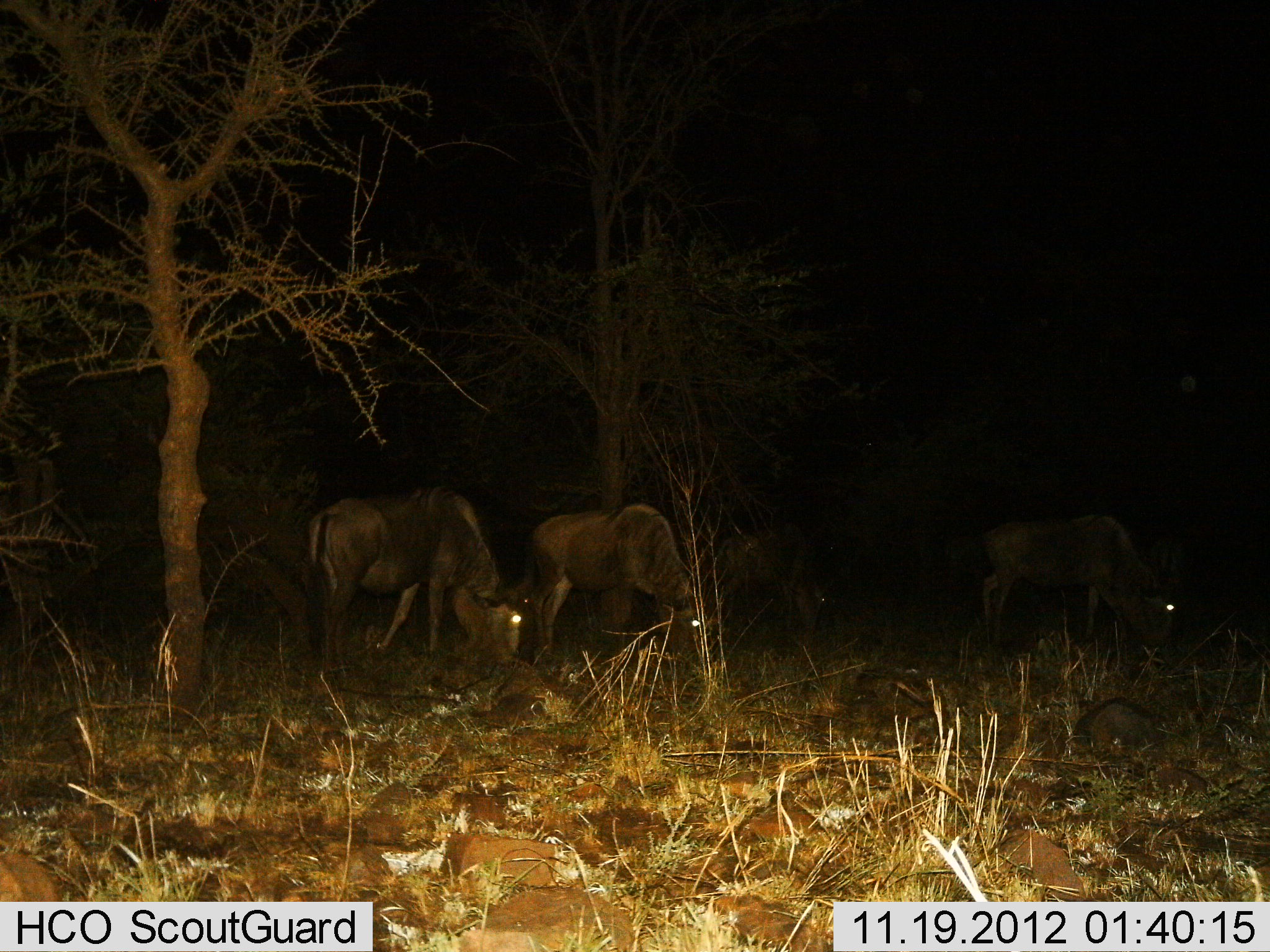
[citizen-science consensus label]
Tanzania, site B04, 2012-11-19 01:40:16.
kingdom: Animalia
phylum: Chordata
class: Mammalia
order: Artiodactyla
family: Bovidae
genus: Connochaetes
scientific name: Connochaetes taurinus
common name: blue wildebeest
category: wildebeest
Wildebeest (blue wildebeest) (Connochaetes taurinus), count 4. Behavior (volunteer vote fractions): standing 30%, resting 0%, moving 0%, interacting 0%. Young present (vote fraction): 0%. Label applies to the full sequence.